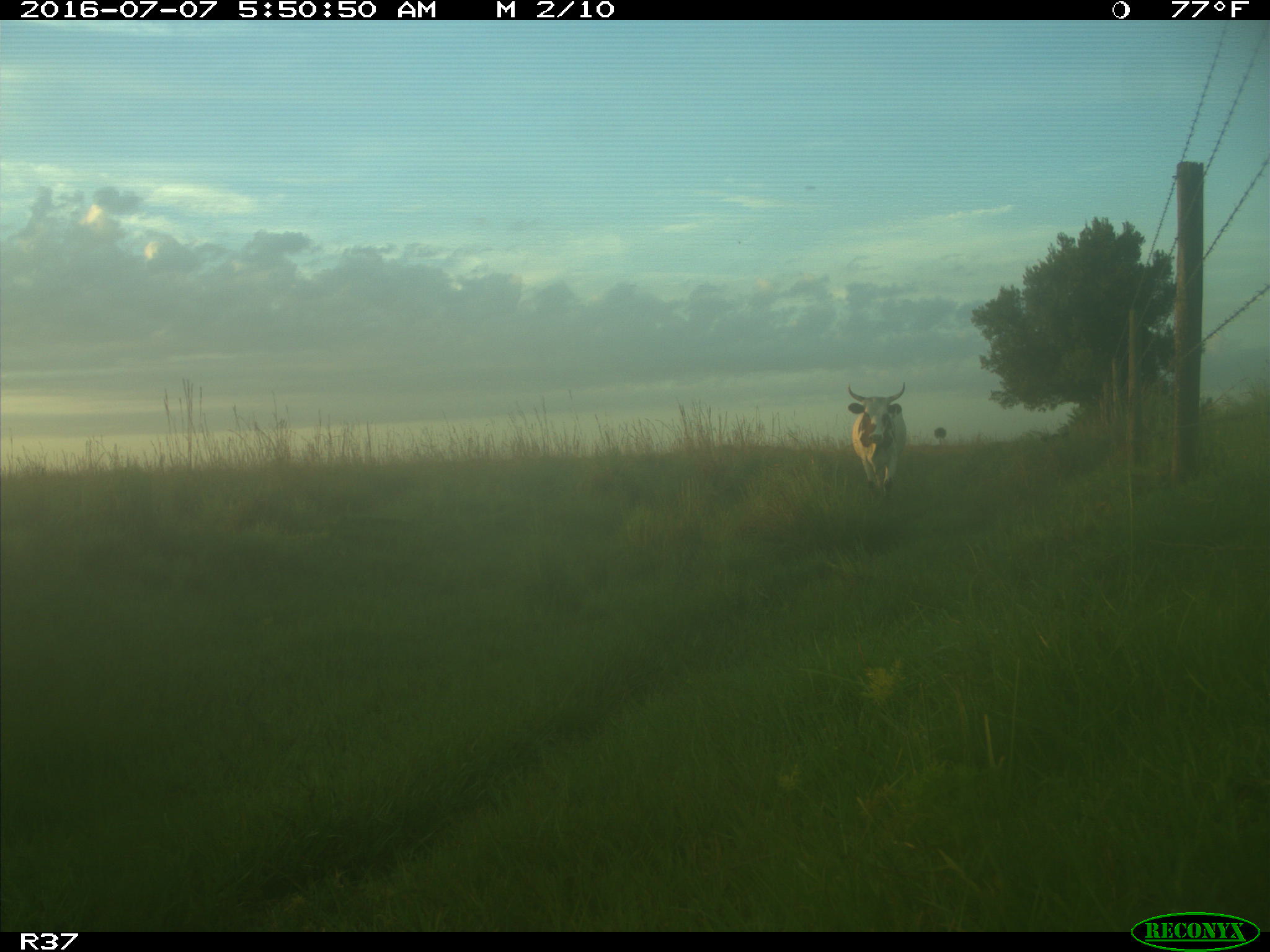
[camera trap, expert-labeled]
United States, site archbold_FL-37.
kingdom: Animalia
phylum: Chordata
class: Mammalia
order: Artiodactyla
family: Bovidae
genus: Bos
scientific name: Bos taurus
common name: domestic cow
Bos taurus (domestic cow).